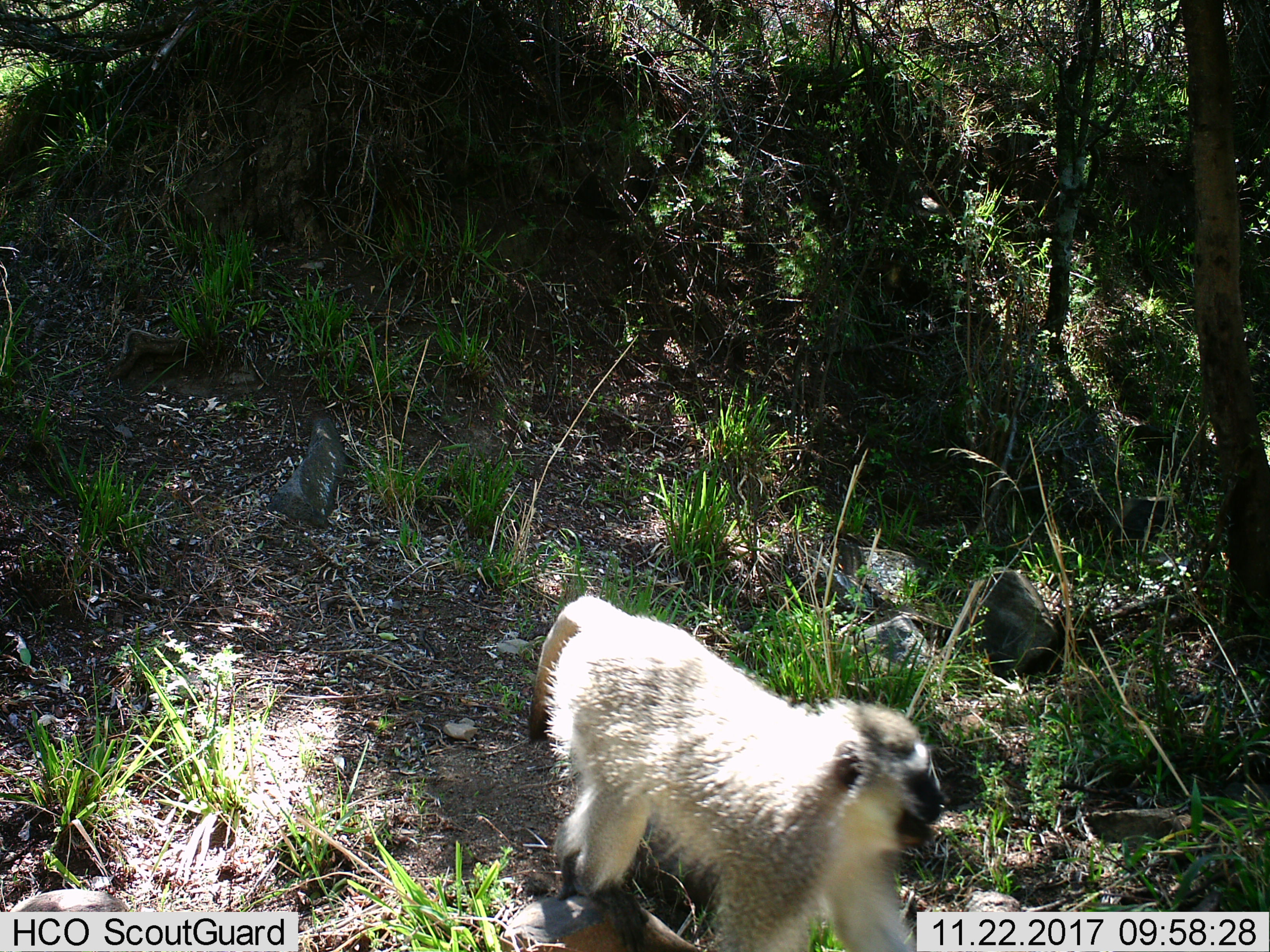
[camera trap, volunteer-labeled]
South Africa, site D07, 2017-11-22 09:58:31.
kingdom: Animalia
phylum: Chordata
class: Mammalia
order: Primates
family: Cercopithecidae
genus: Chlorocebus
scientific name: Chlorocebus pygerythrus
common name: vervet monkey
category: monkeyvervet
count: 1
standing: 0%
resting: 0%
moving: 100%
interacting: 0%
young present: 0%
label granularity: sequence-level